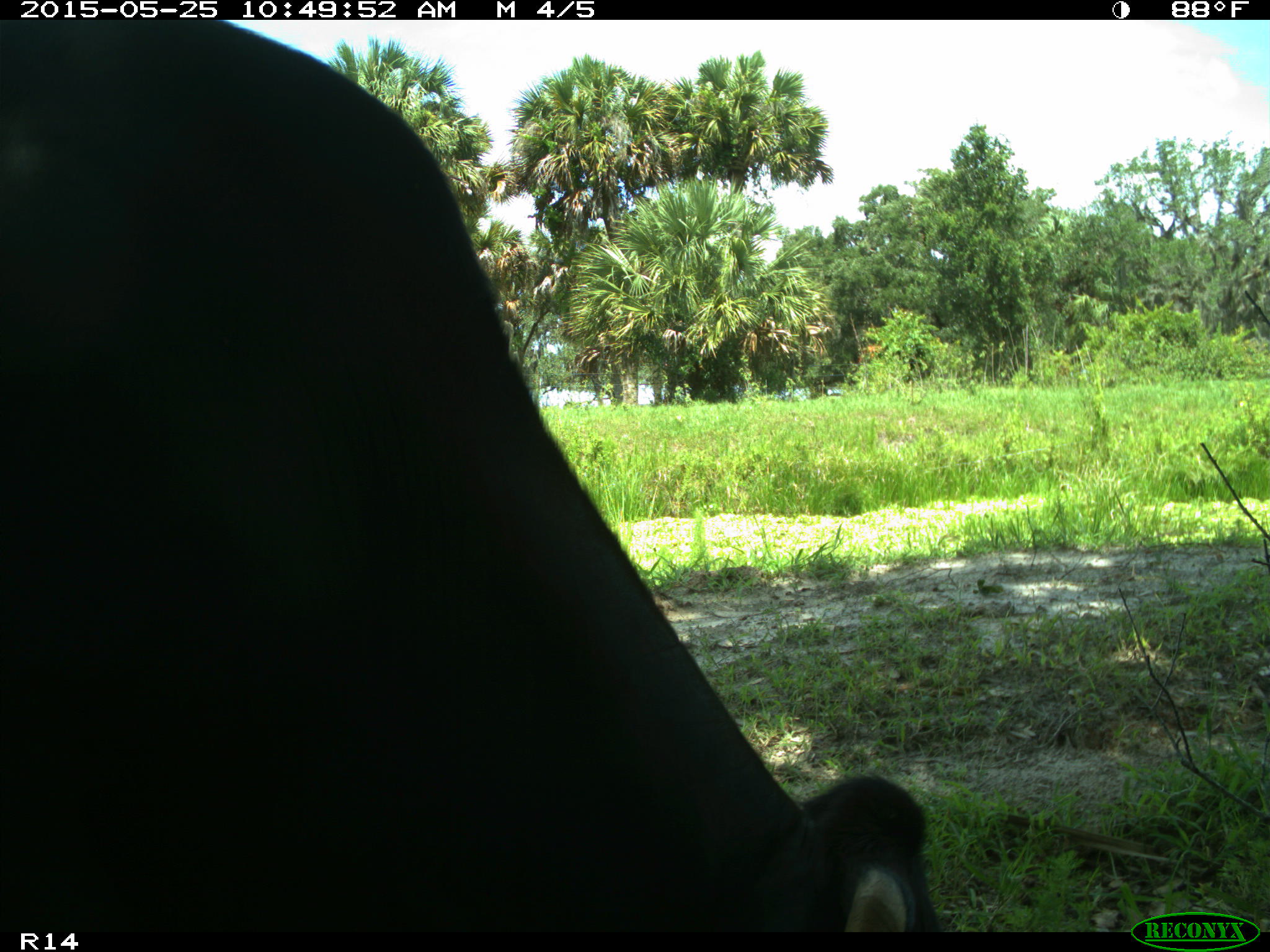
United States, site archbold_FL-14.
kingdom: Animalia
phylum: Chordata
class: Mammalia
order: Artiodactyla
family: Bovidae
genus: Bos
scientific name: Bos taurus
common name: domestic cow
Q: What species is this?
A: Bos taurus (domestic cow).